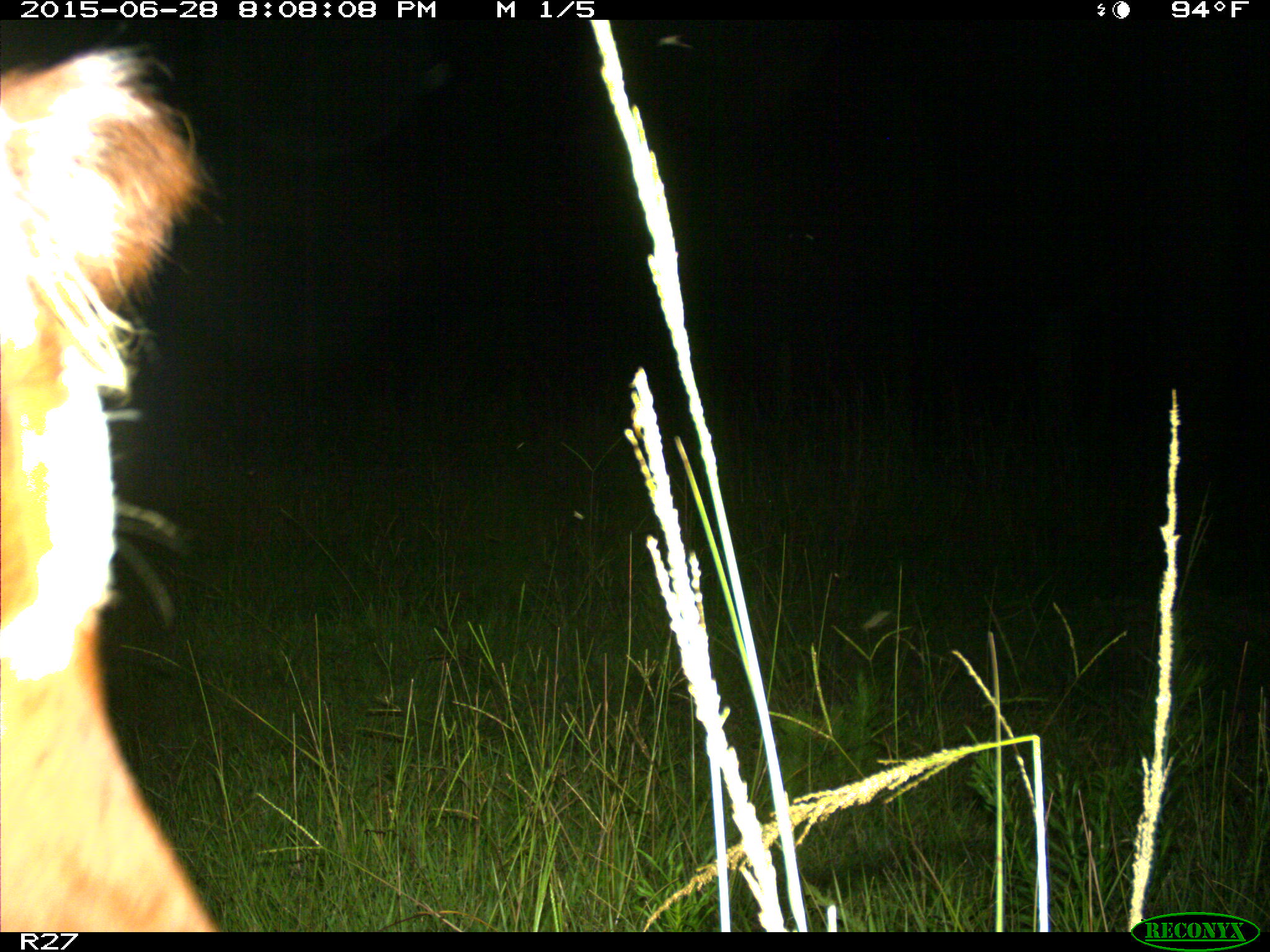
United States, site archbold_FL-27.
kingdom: Animalia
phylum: Chordata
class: Mammalia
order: Artiodactyla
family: Bovidae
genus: Bos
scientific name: Bos taurus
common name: domestic cow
Bos taurus (domestic cow).